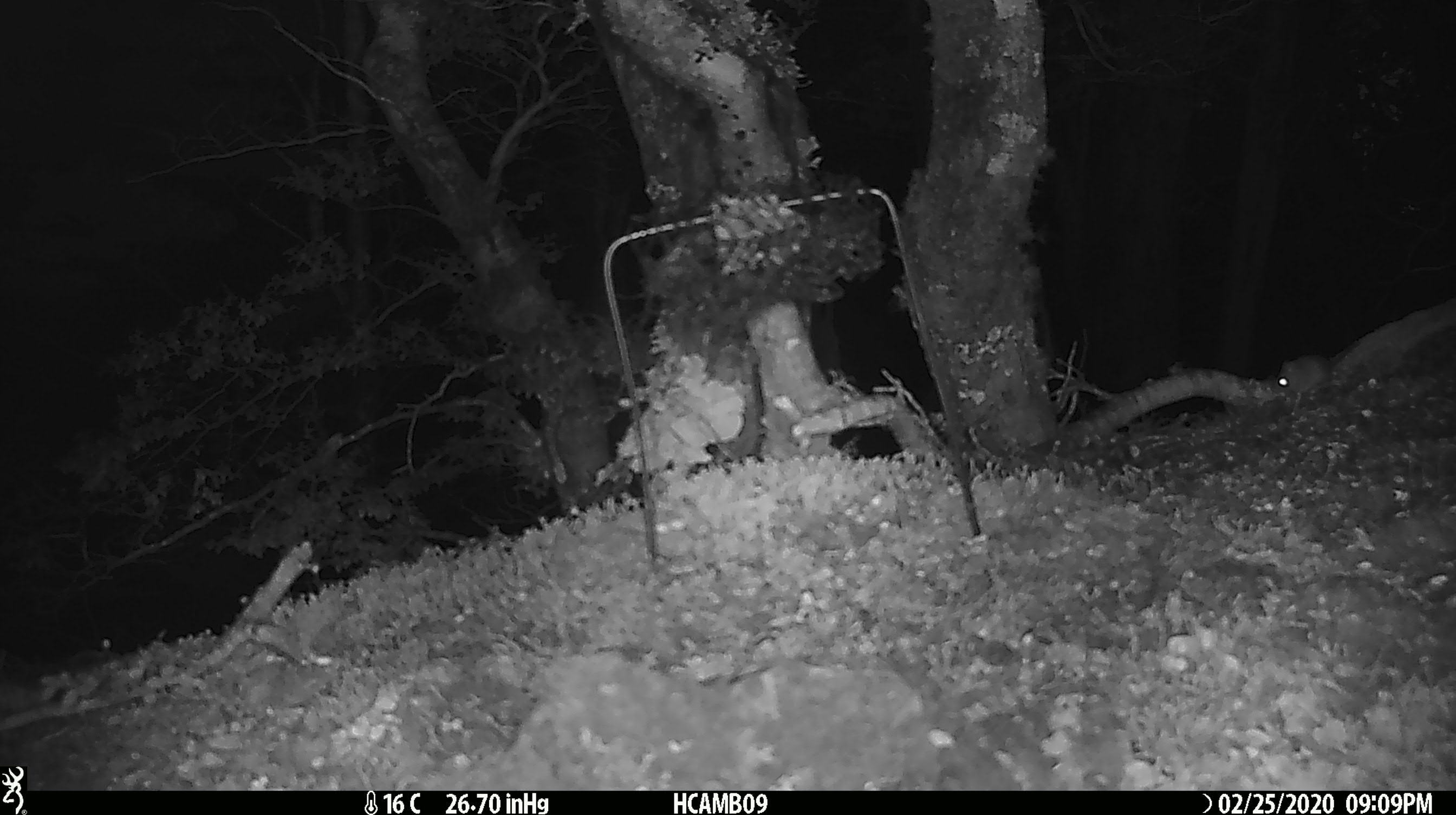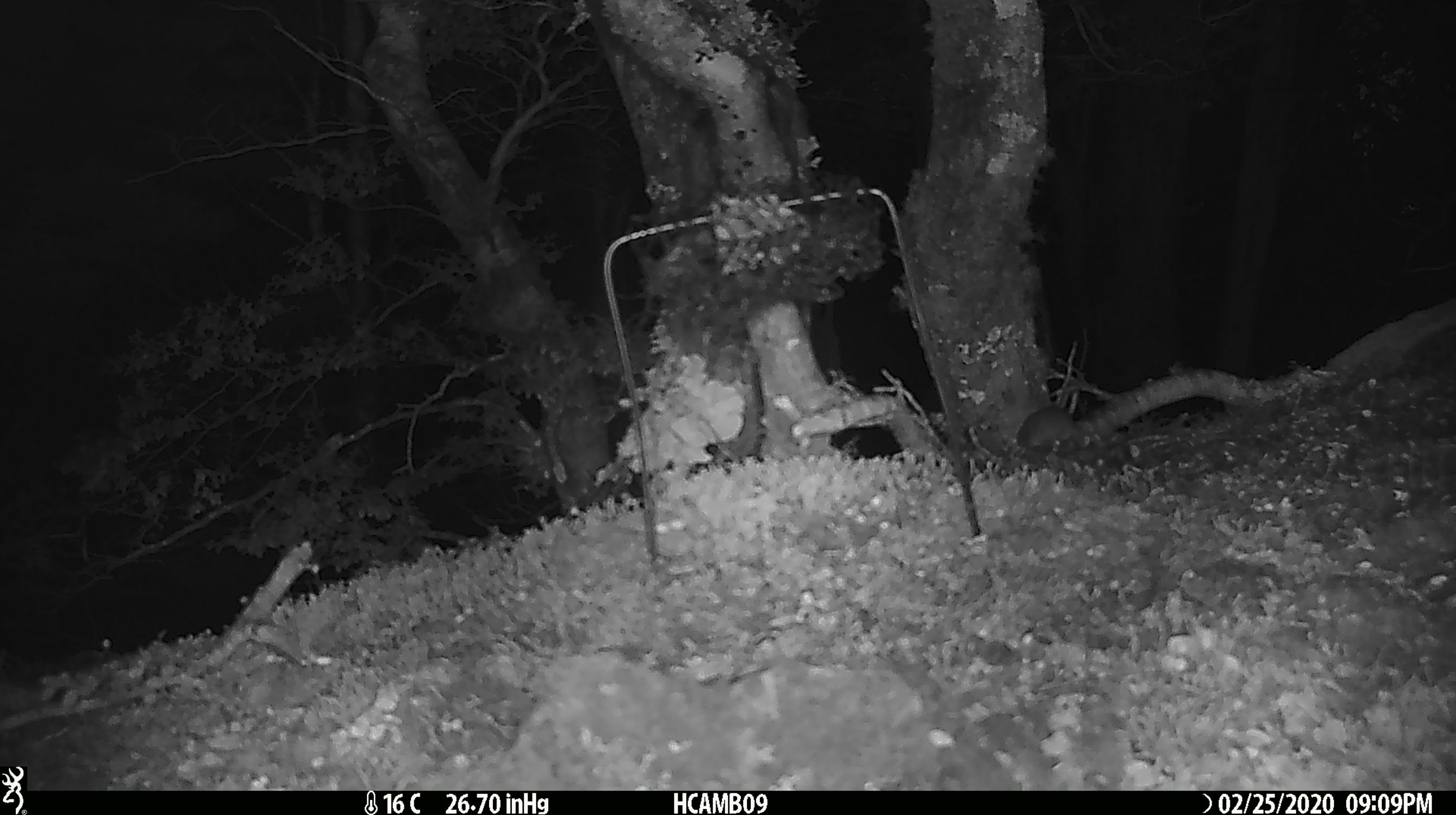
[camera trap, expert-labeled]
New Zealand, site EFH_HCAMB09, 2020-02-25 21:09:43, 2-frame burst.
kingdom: Animalia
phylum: Chordata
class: Mammalia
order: Rodentia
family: Muridae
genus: Mus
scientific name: Mus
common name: mouse